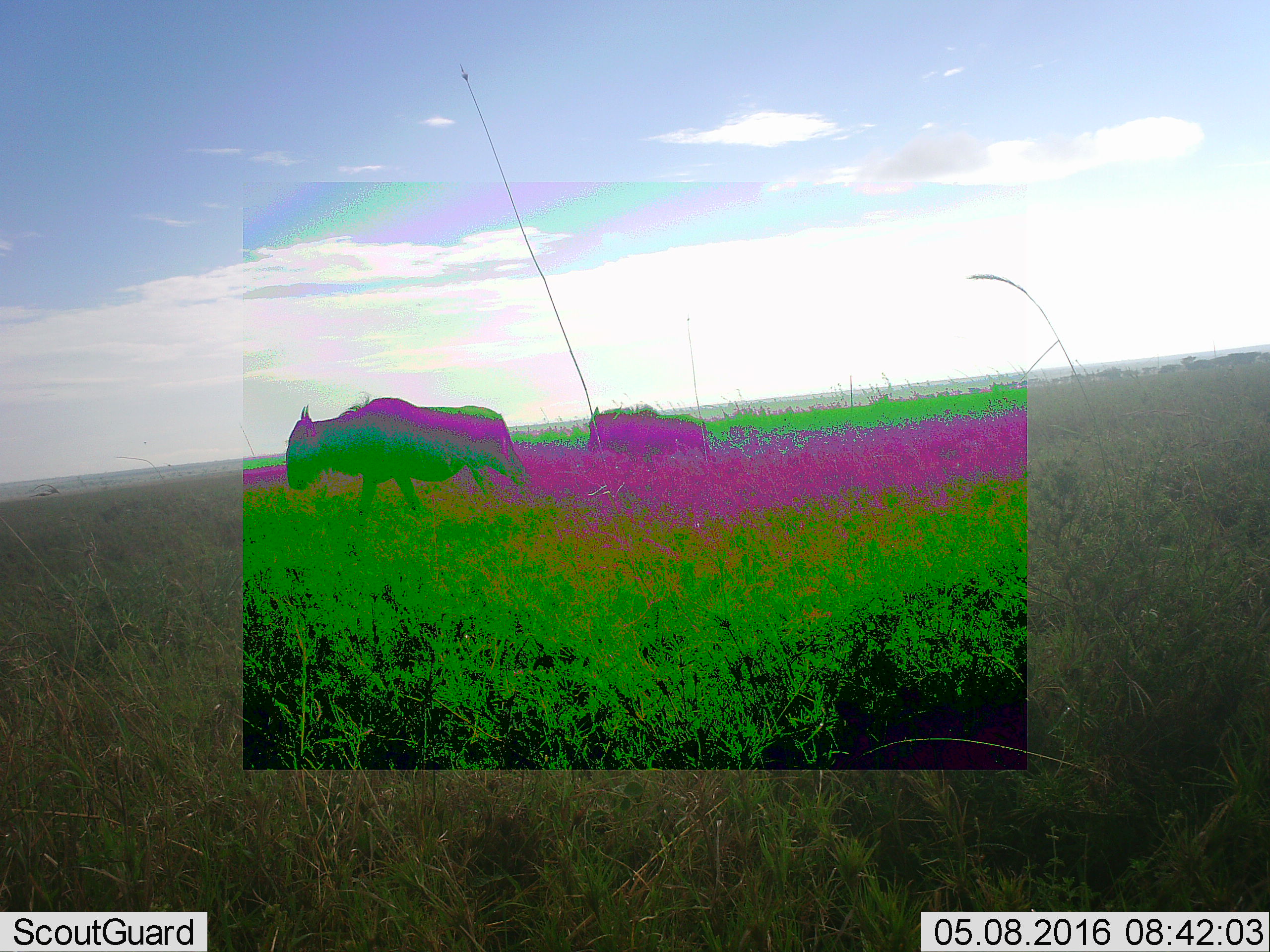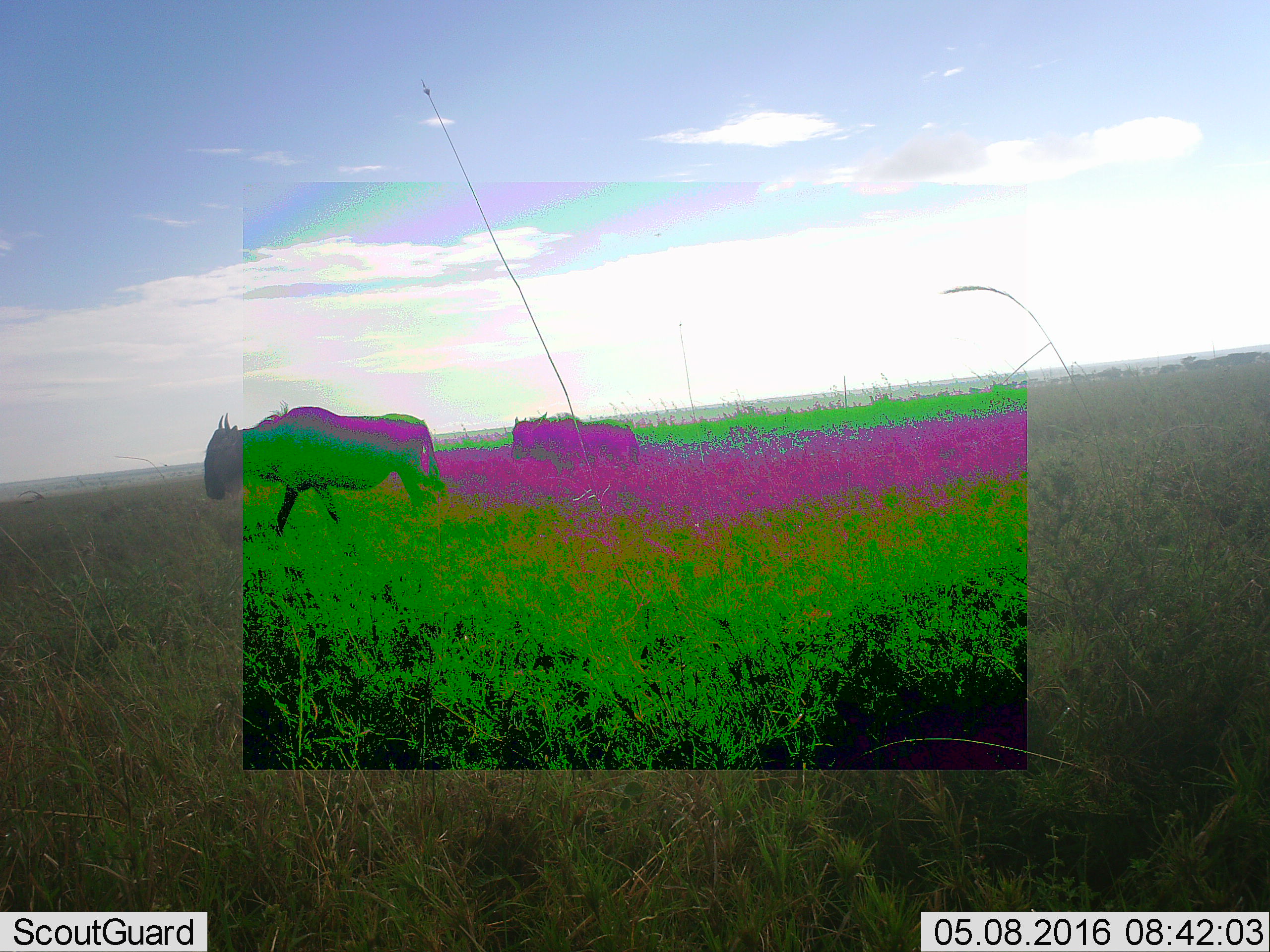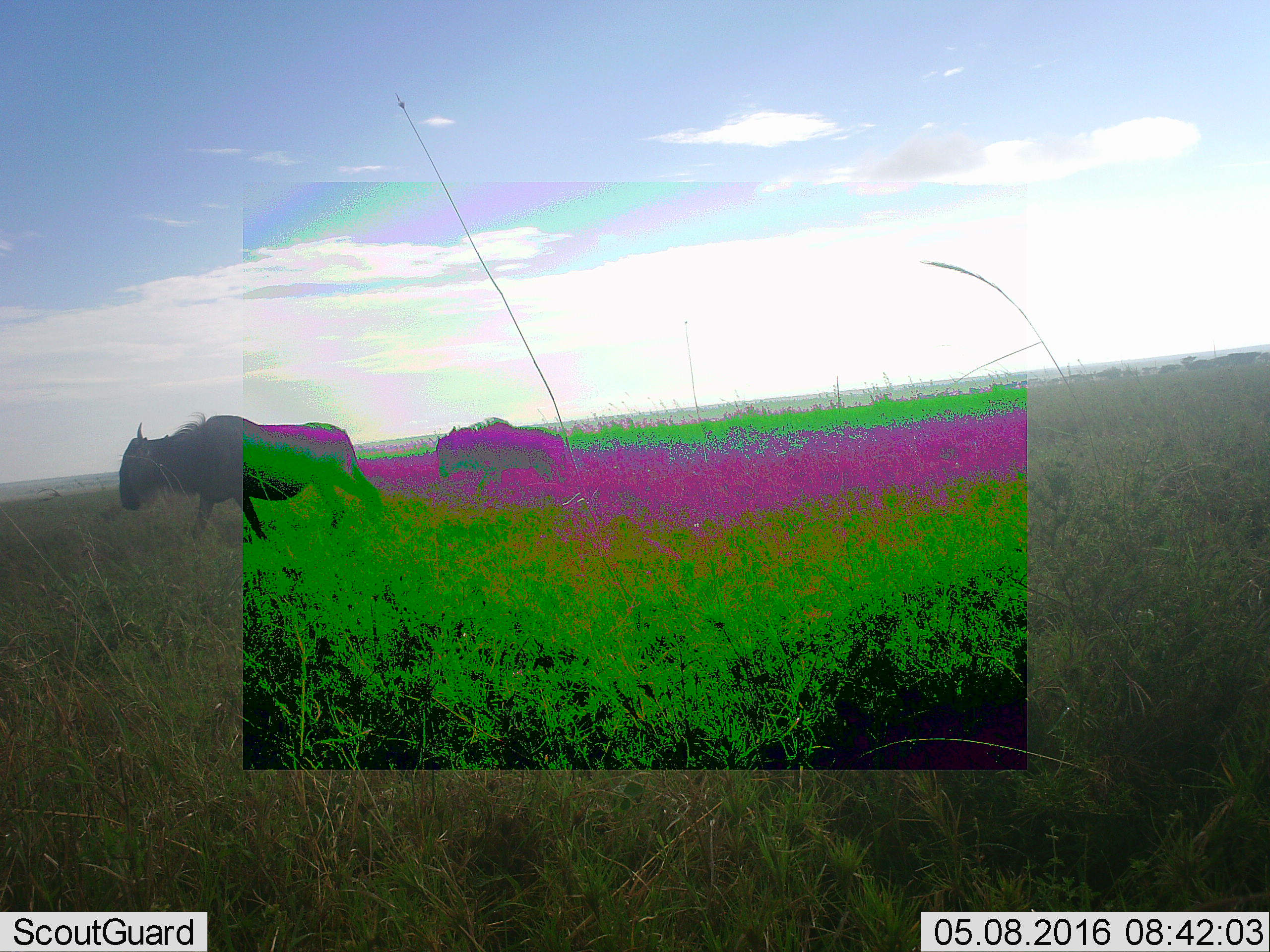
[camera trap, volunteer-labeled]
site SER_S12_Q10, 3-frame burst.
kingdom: Animalia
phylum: Chordata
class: Mammalia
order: Artiodactyla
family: Bovidae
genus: Connochaetes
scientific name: Connochaetes taurinus taurinus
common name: blue wildebeest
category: wildebeestblue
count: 2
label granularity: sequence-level